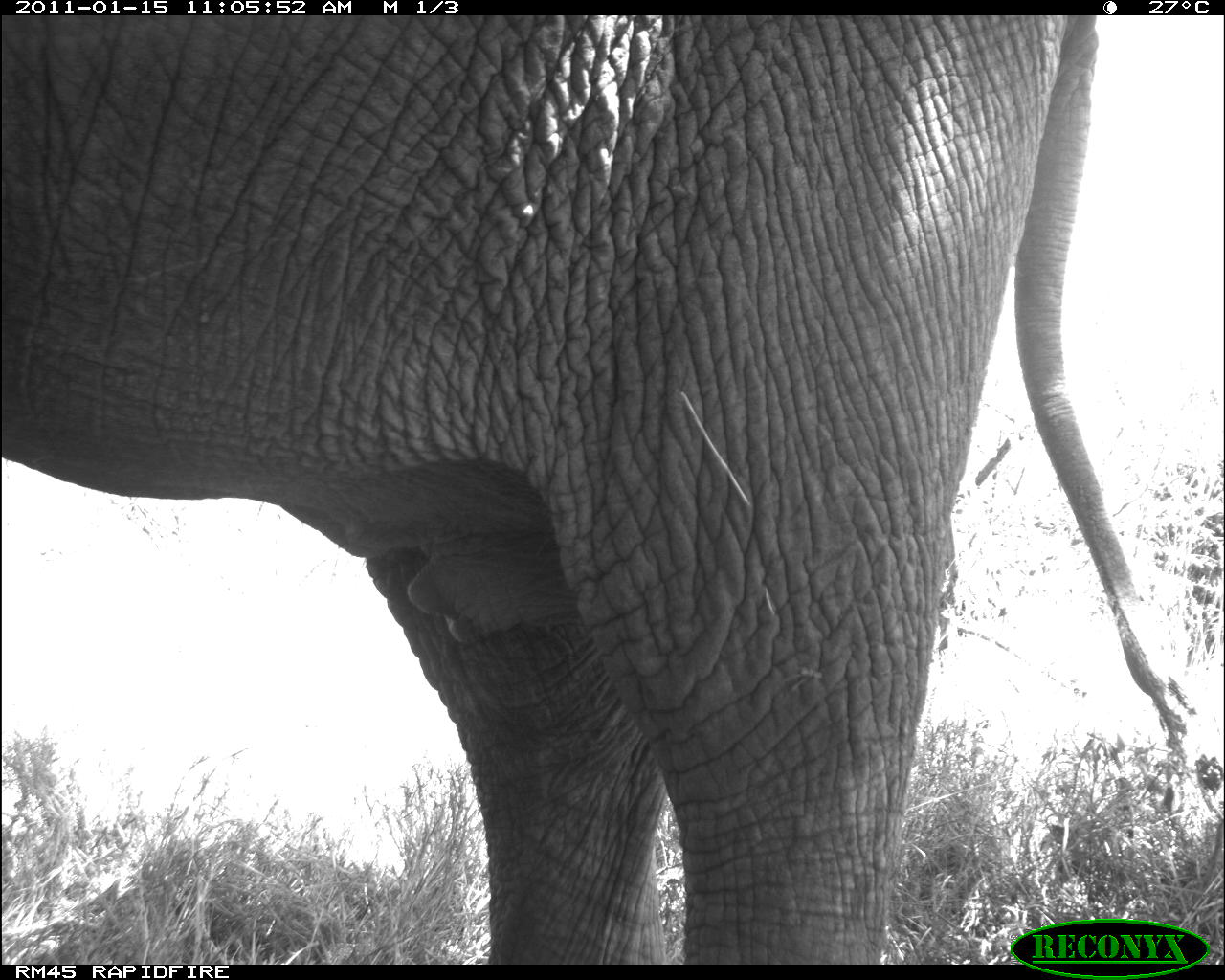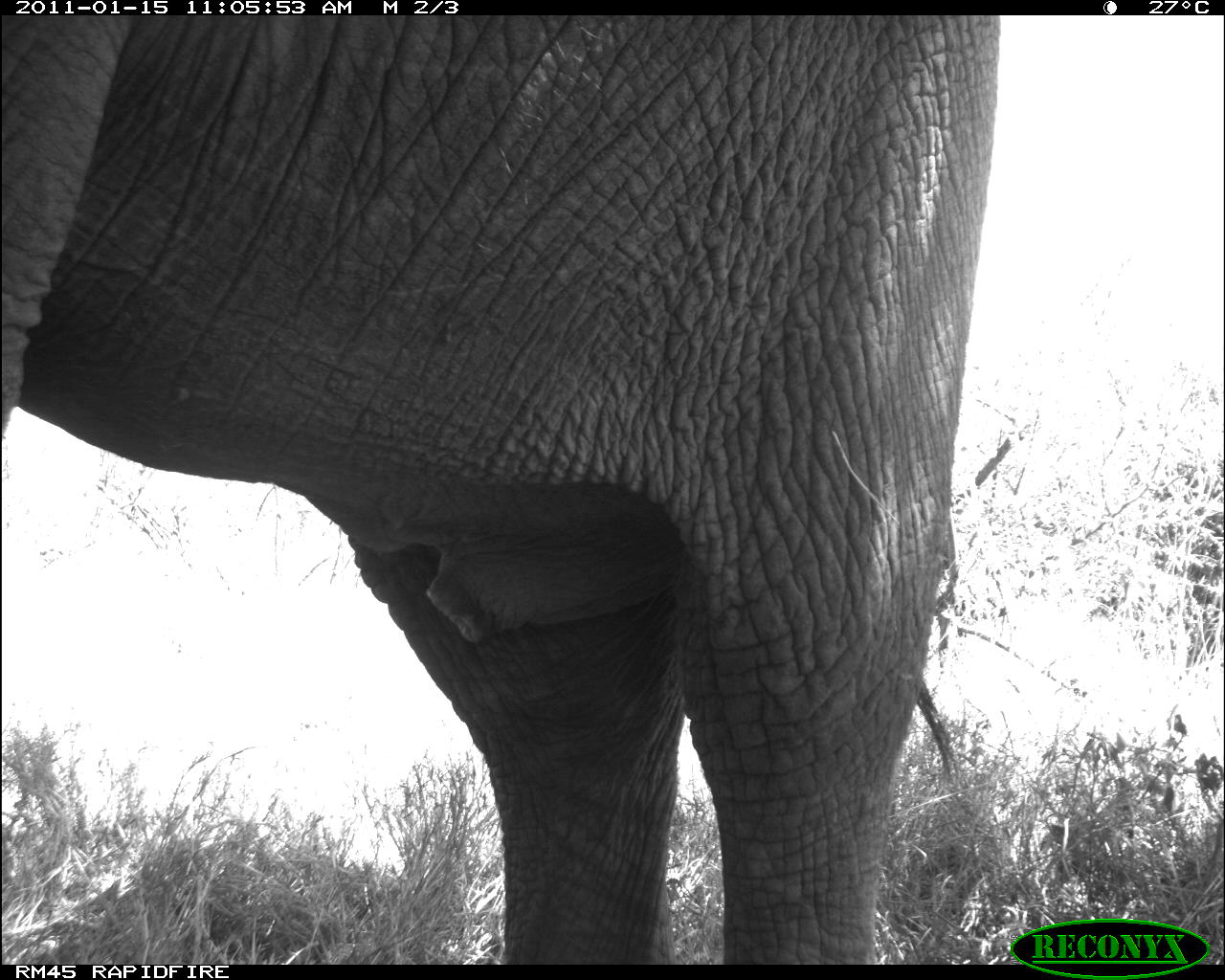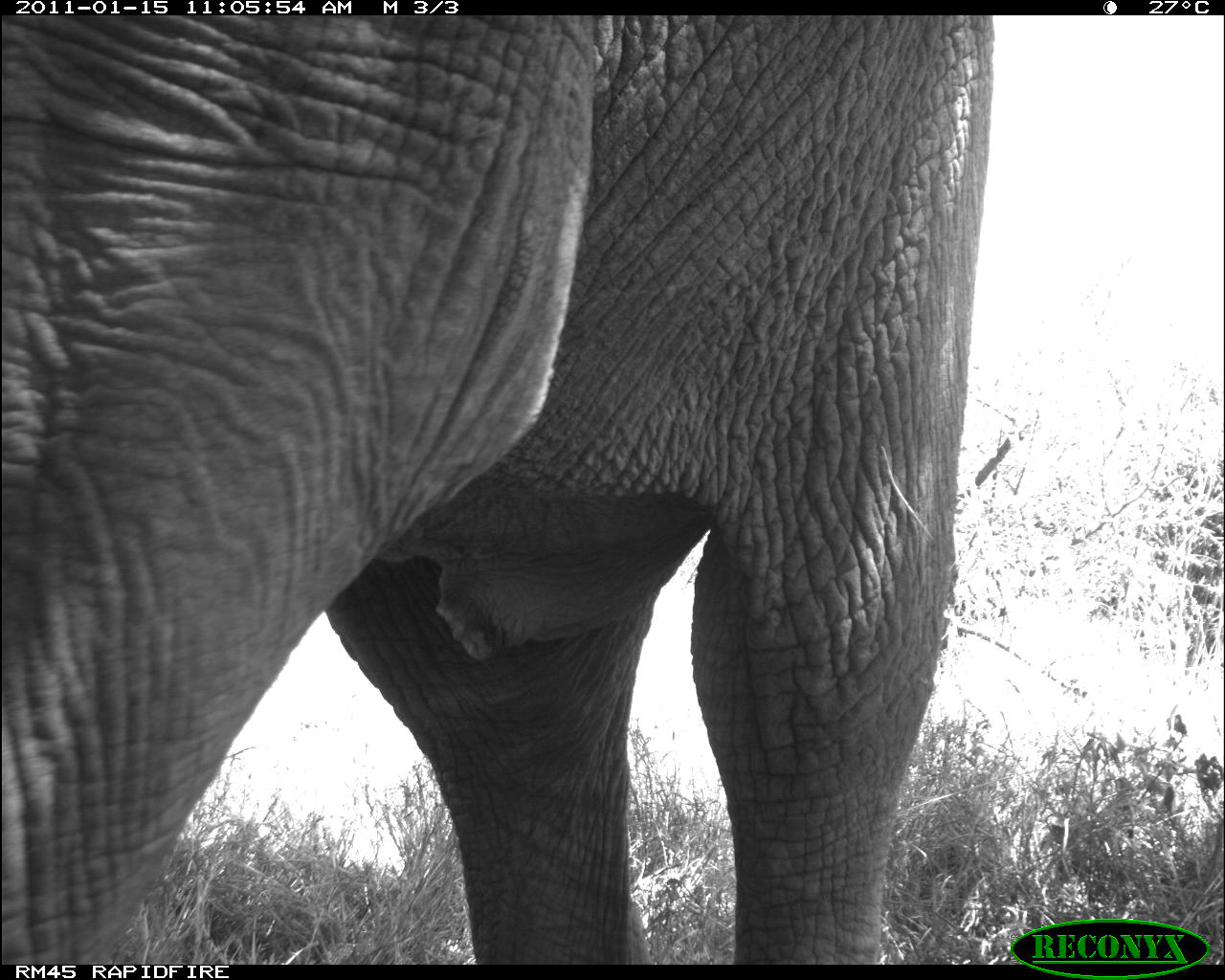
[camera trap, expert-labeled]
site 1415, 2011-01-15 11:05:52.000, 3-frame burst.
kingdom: Animalia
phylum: Chordata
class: Mammalia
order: Proboscidea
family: Elephantidae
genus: Loxodonta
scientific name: Loxodonta africana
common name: african bush elephant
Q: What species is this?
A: Loxodonta africana (african bush elephant).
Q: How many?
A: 1.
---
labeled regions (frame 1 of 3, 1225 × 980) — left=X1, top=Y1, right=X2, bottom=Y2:
loxodonta africana: left=0, top=12, right=1196, bottom=965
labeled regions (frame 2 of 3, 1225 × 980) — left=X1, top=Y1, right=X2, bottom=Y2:
loxodonta africana: left=0, top=14, right=999, bottom=963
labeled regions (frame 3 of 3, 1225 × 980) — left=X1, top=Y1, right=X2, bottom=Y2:
loxodonta africana: left=0, top=11, right=995, bottom=963